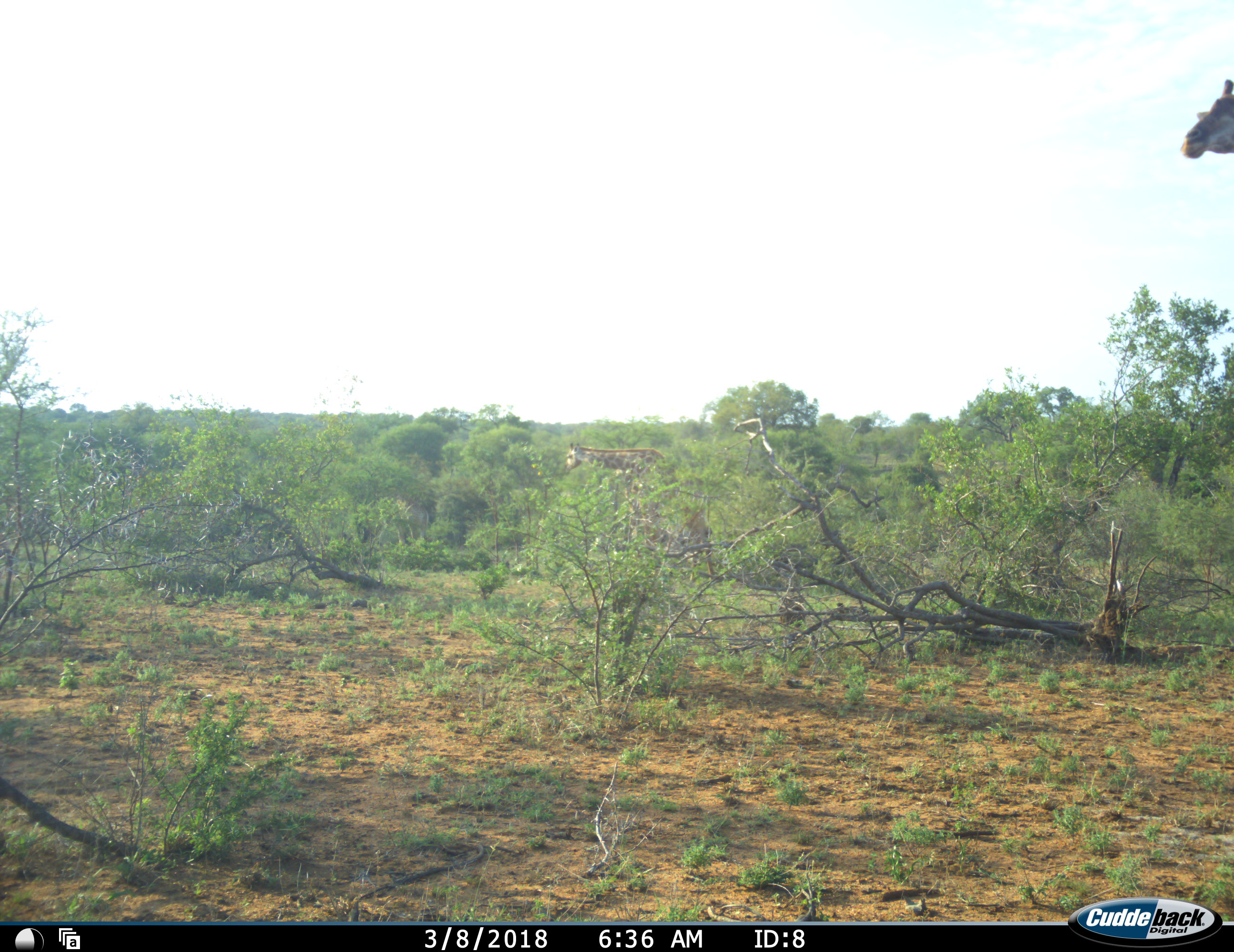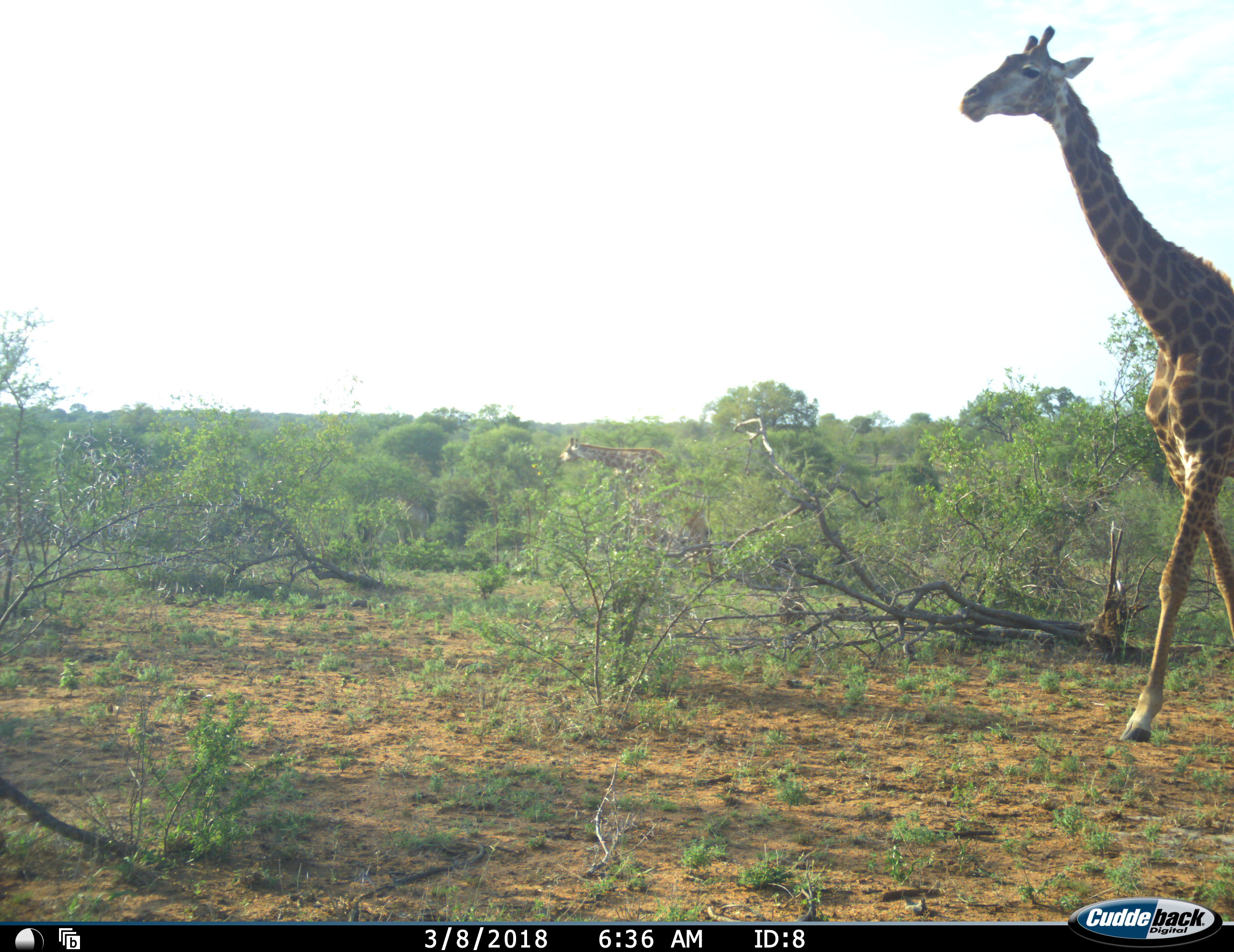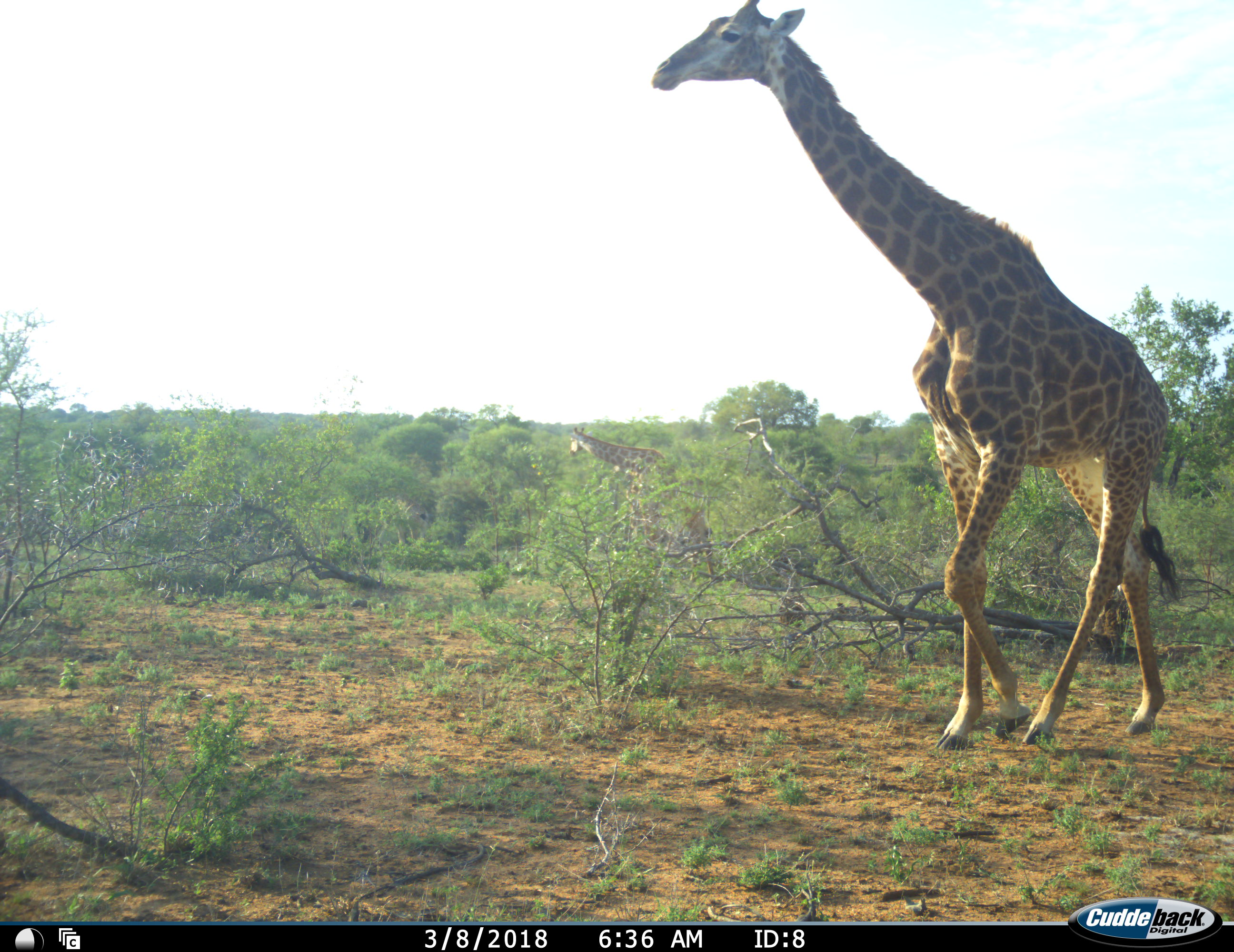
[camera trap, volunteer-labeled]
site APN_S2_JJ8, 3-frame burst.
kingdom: Animalia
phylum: Chordata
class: Mammalia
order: Artiodactyla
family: Giraffidae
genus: Giraffa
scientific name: Giraffa camelopardalis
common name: giraffe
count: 2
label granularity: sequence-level